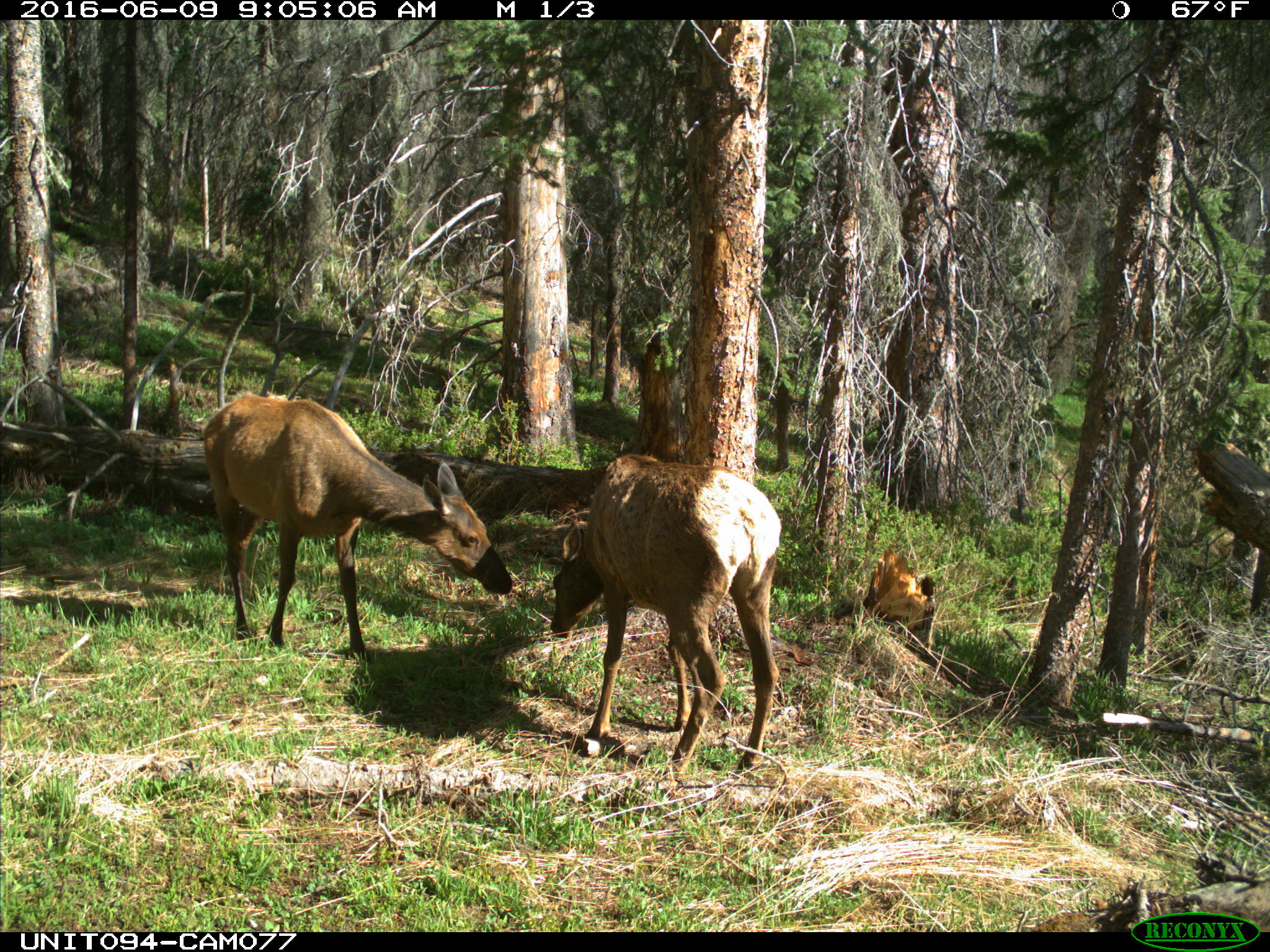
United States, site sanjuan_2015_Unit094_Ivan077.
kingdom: Animalia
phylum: Chordata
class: Mammalia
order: Artiodactyla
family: Cervidae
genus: Cervus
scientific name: Cervus elaphus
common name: red deer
Cervus elaphus (red deer).